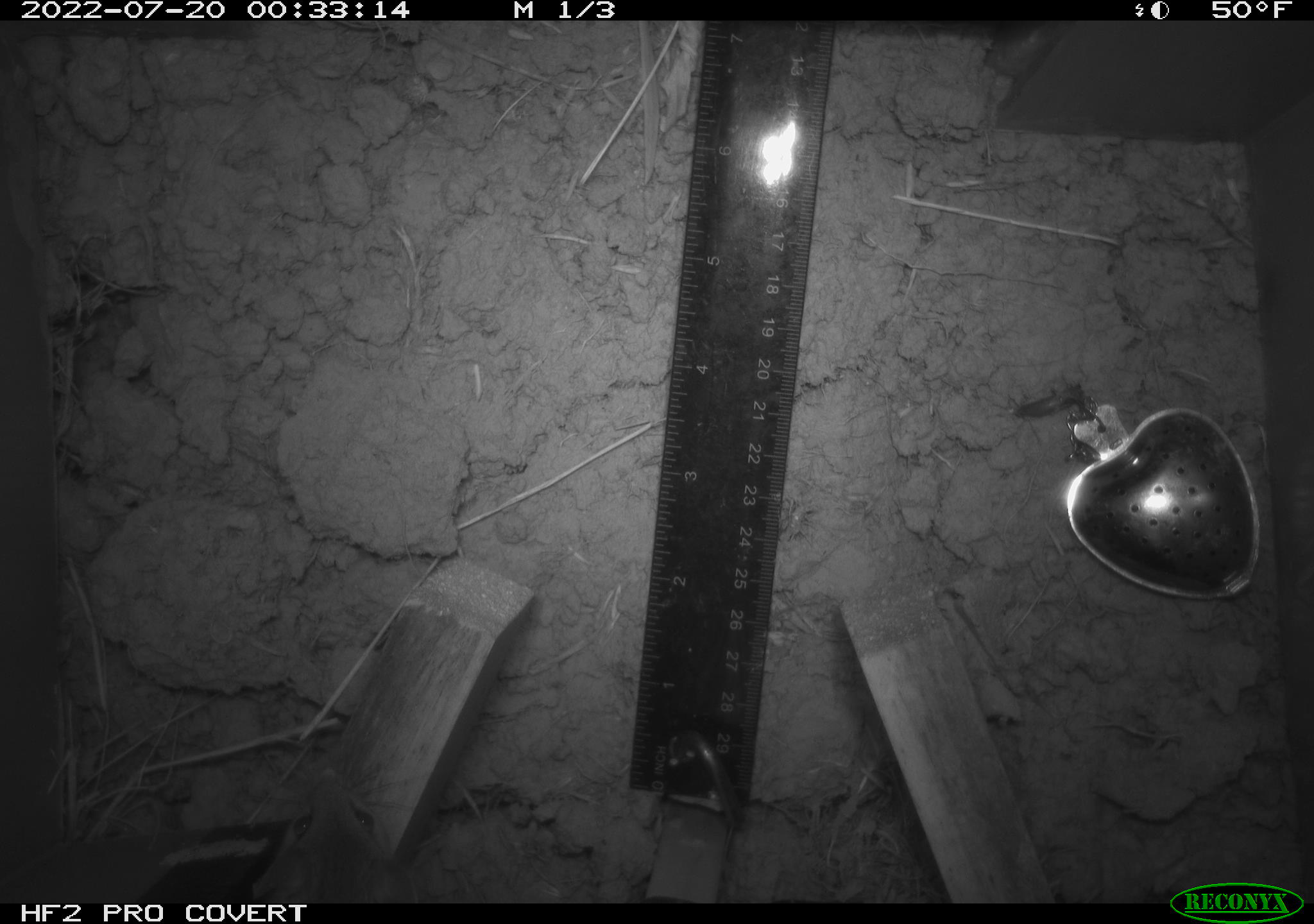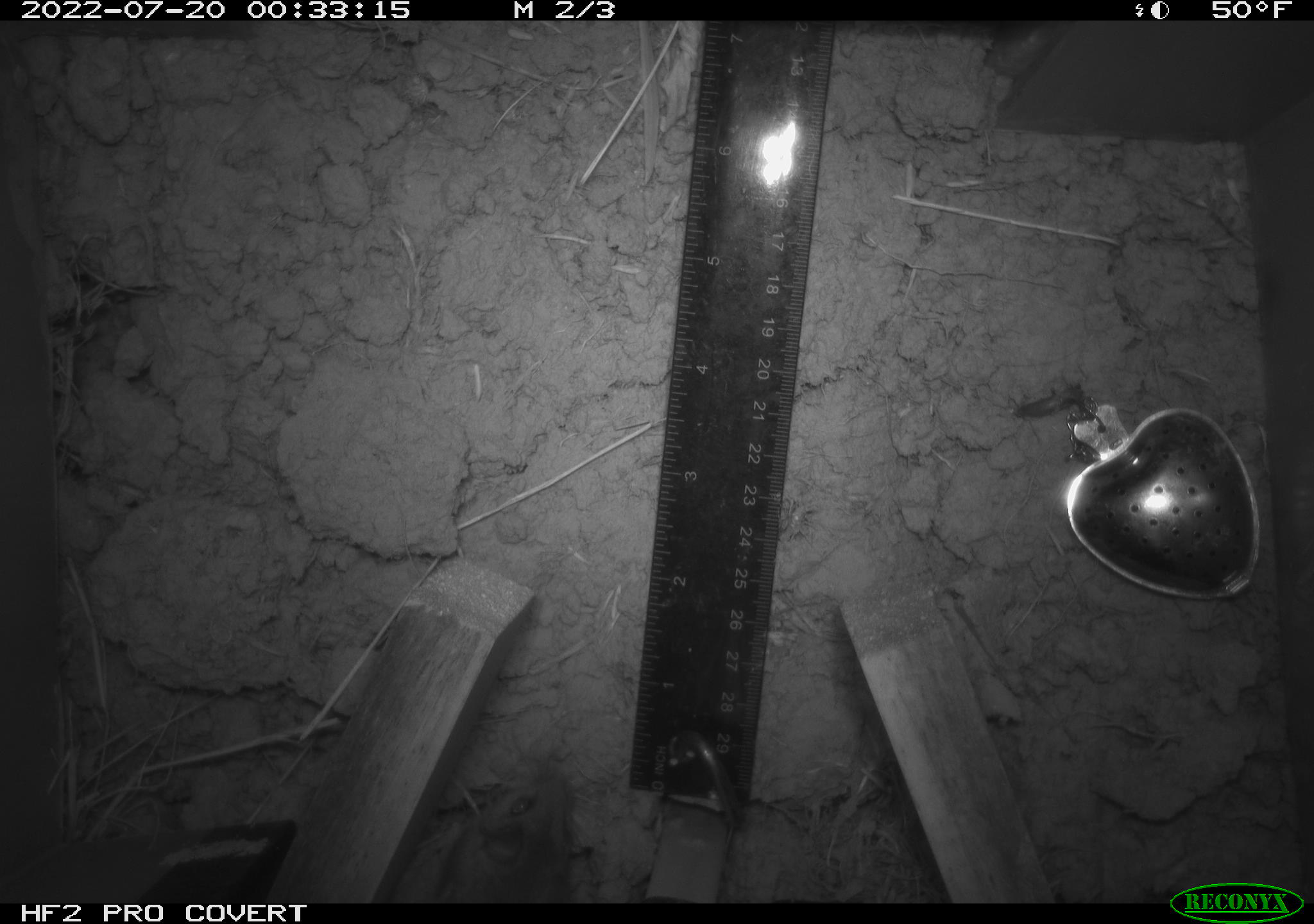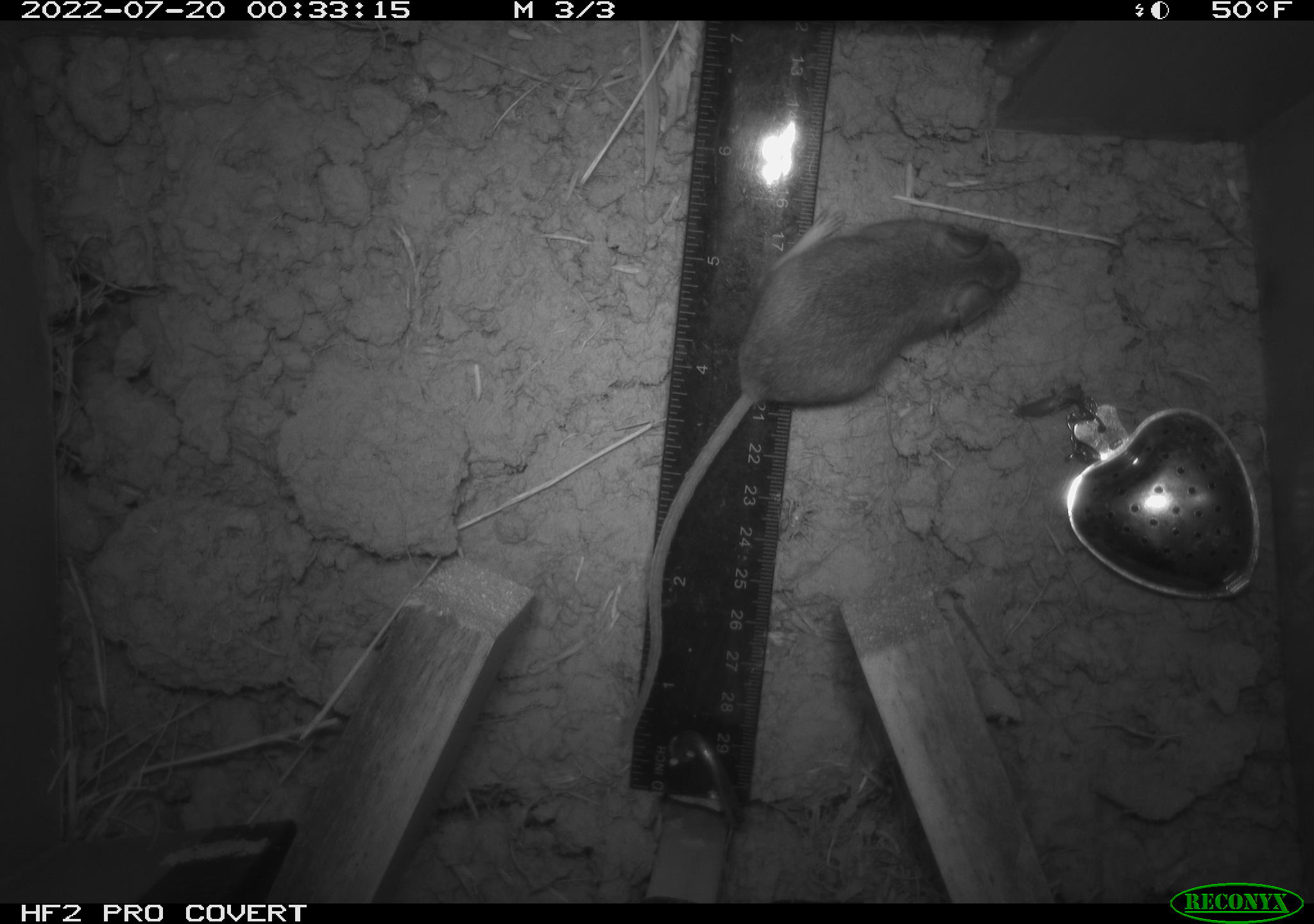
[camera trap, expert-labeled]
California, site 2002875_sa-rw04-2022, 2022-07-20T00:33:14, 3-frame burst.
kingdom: Animalia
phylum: Chordata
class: Mammalia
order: Rodentia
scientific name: Rodentia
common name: mouse species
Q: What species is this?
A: Mouse species (Rodentia).